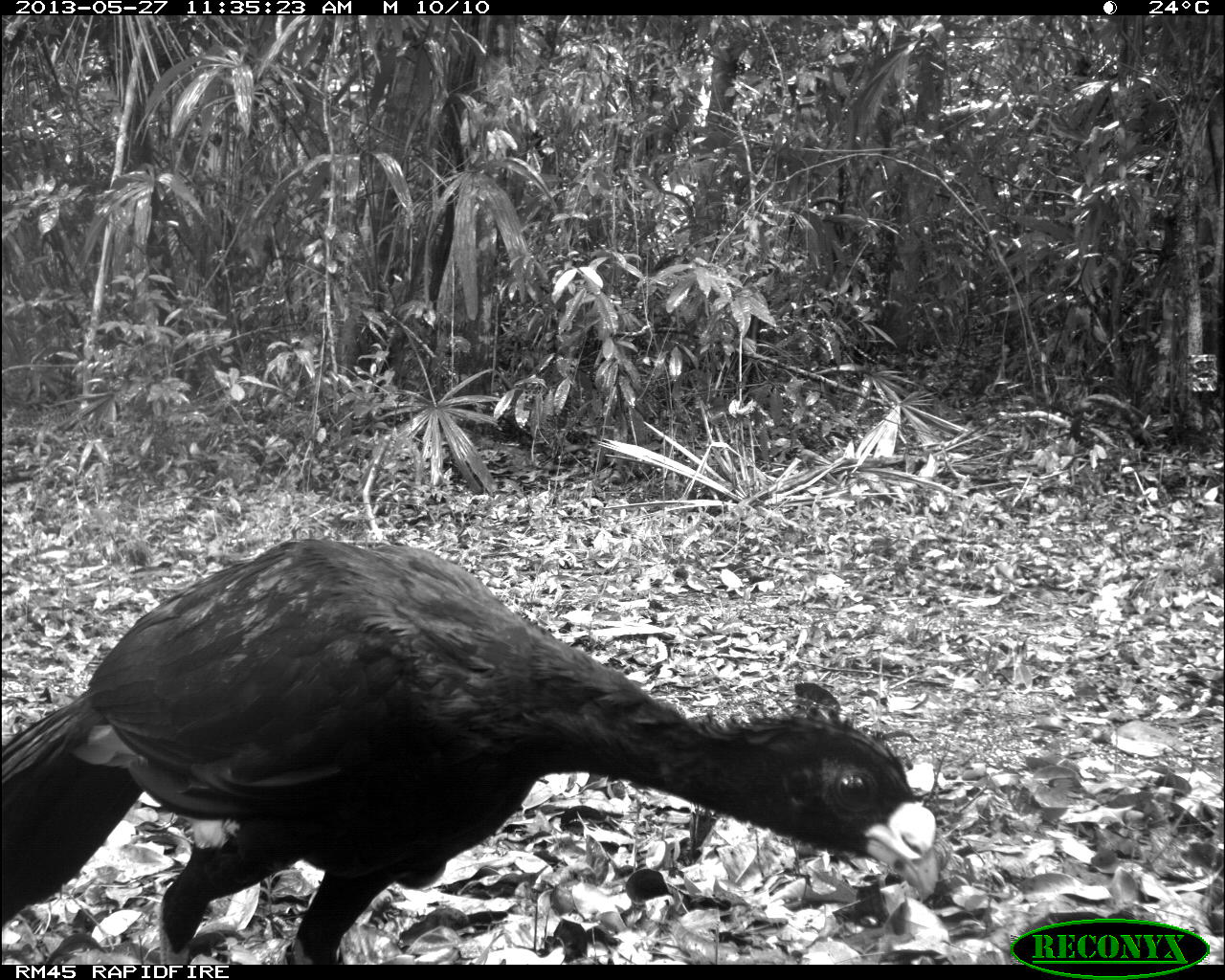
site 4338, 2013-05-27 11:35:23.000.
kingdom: Animalia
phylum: Chordata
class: Aves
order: Galliformes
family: Cracidae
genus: Crax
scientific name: Crax rubra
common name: great curassow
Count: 1.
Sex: male.